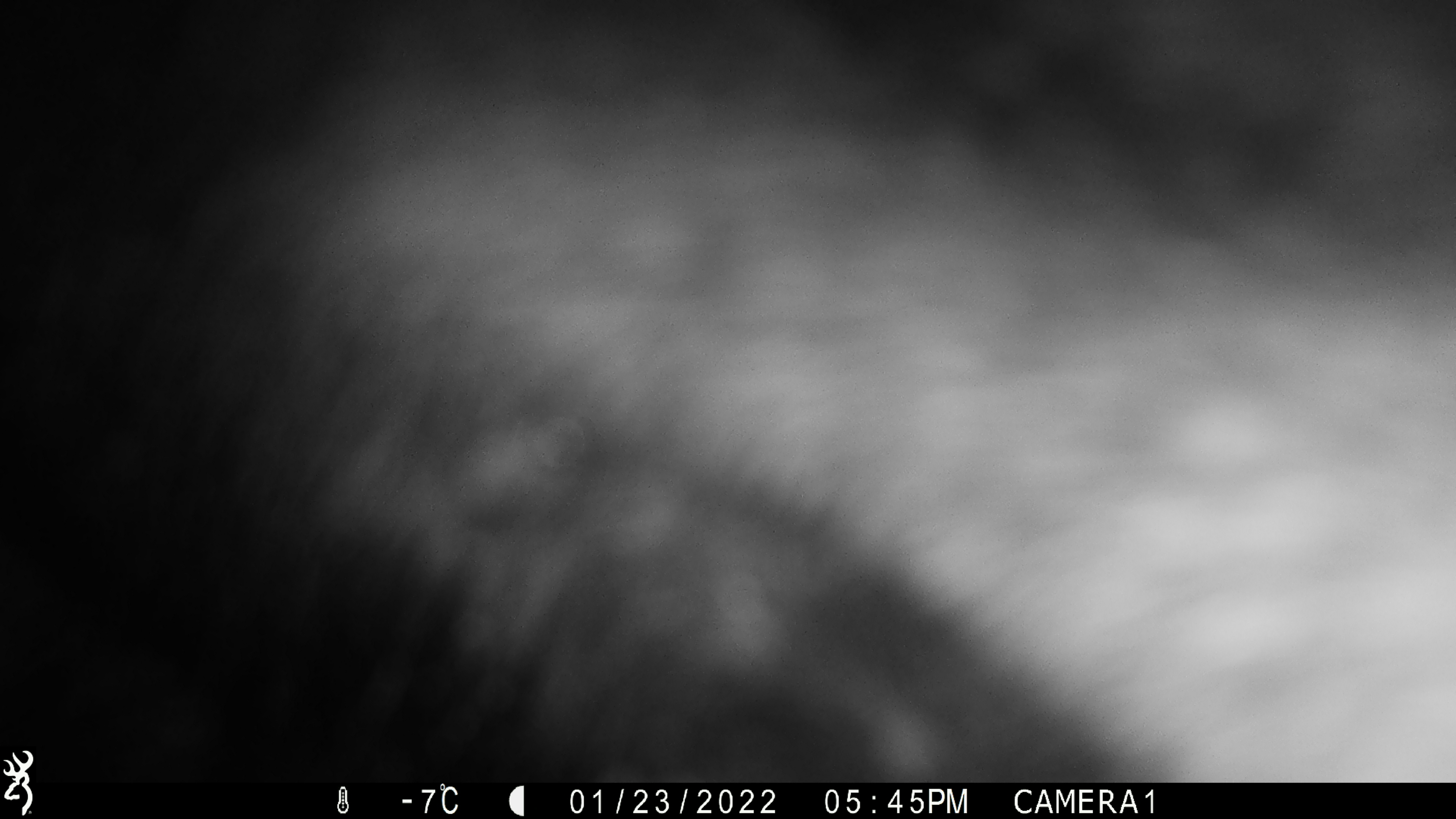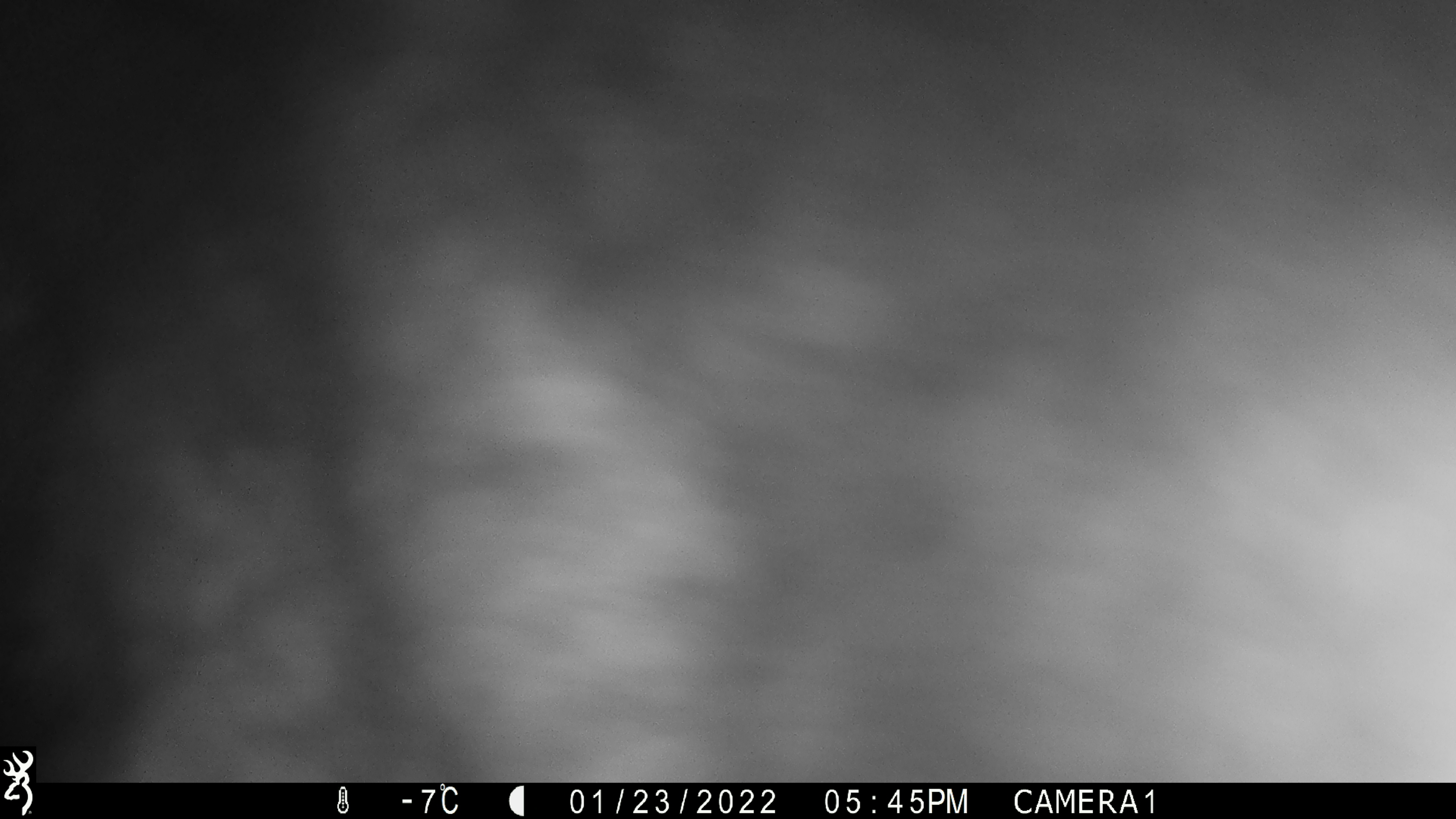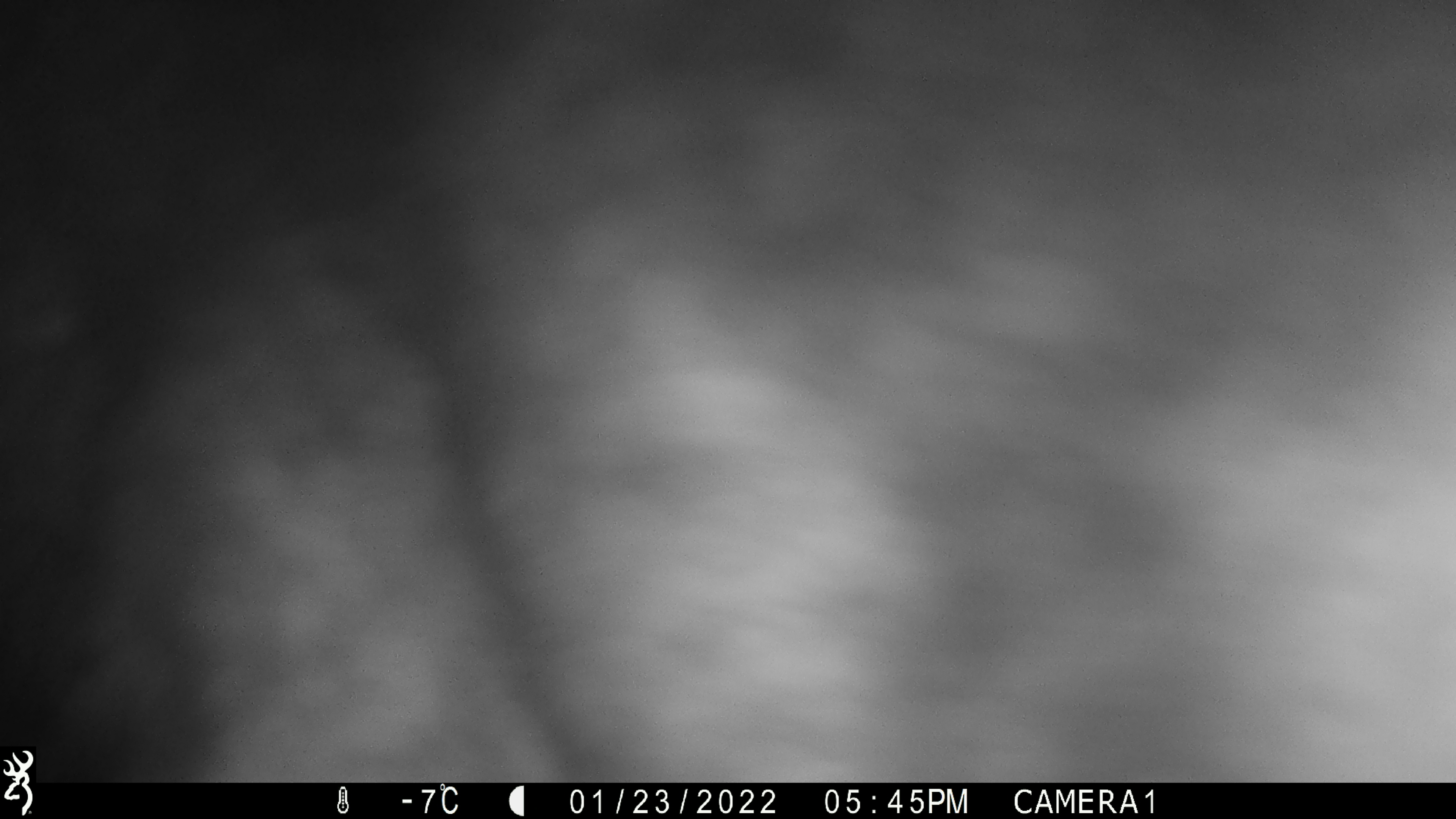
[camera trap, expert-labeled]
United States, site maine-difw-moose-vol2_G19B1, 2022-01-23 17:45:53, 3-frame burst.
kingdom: Animalia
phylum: Chordata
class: Mammalia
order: Artiodactyla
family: Cervidae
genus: Alces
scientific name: Alces alces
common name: moose